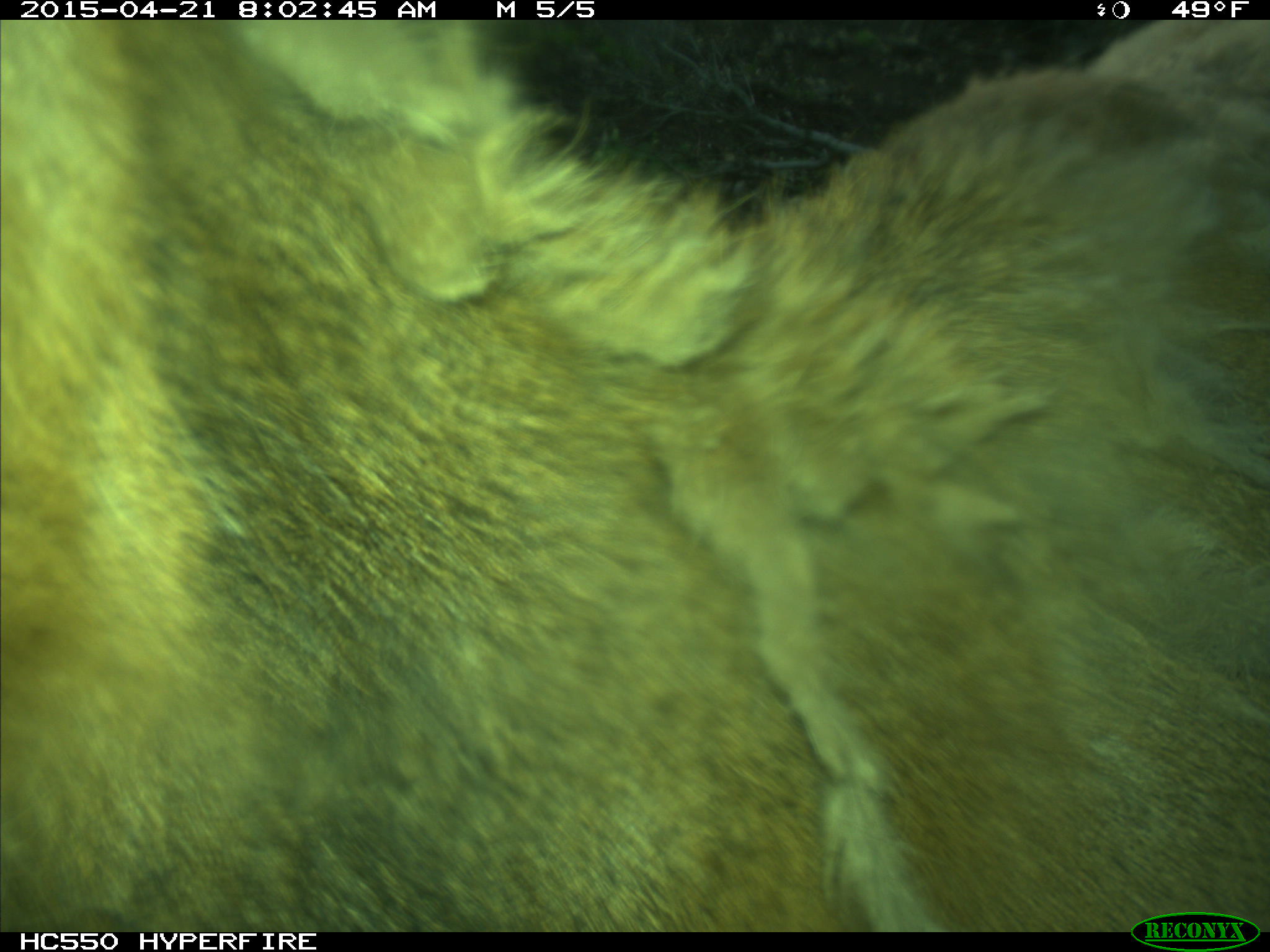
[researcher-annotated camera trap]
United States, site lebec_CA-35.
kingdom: Animalia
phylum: Chordata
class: Mammalia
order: Artiodactyla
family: Cervidae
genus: Cervus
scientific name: Cervus canadensis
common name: elk